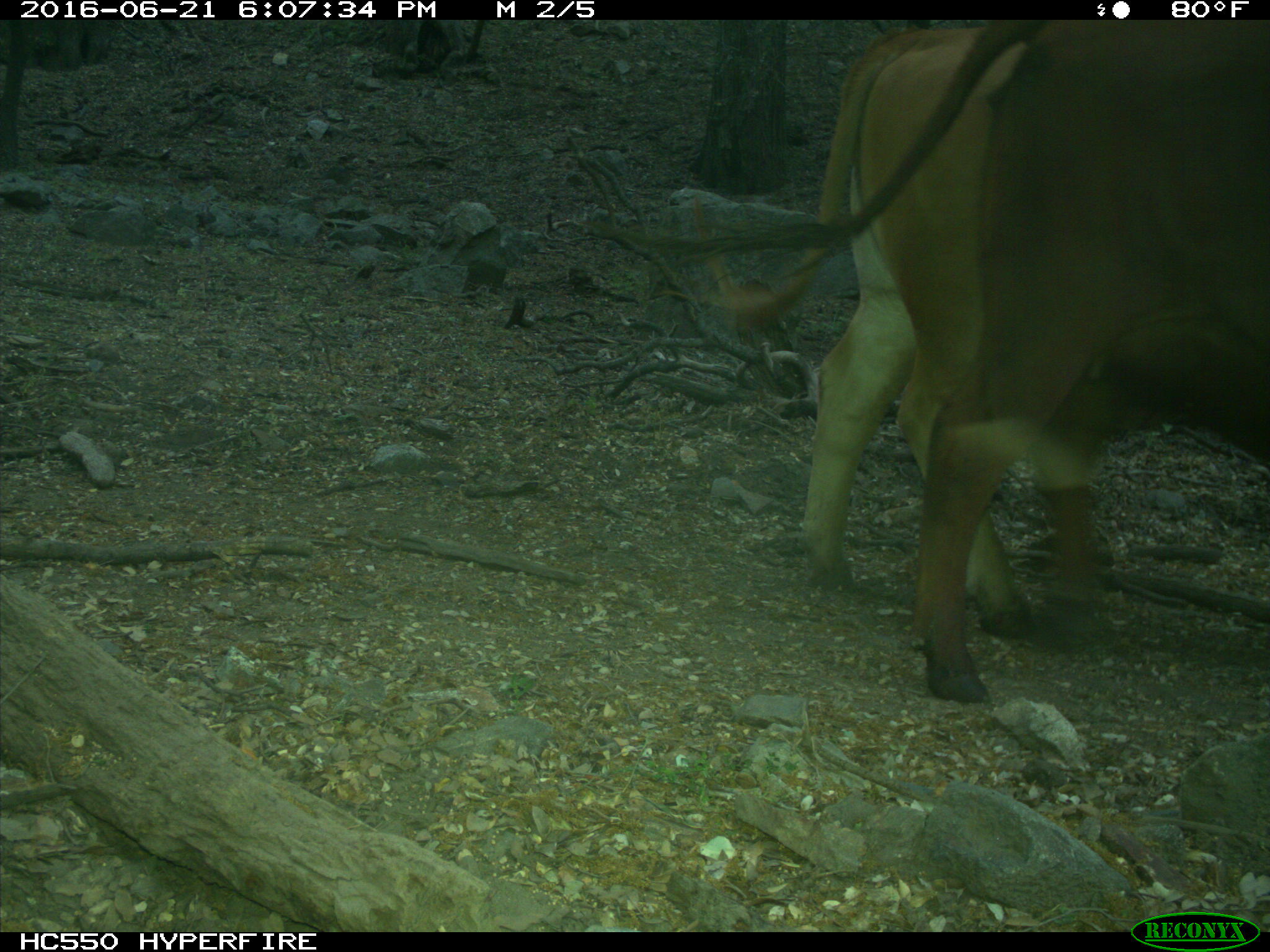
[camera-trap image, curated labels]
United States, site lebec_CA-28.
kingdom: Animalia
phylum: Chordata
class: Mammalia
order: Artiodactyla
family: Bovidae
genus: Bos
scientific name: Bos taurus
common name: domestic cow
Bos taurus (domestic cow).